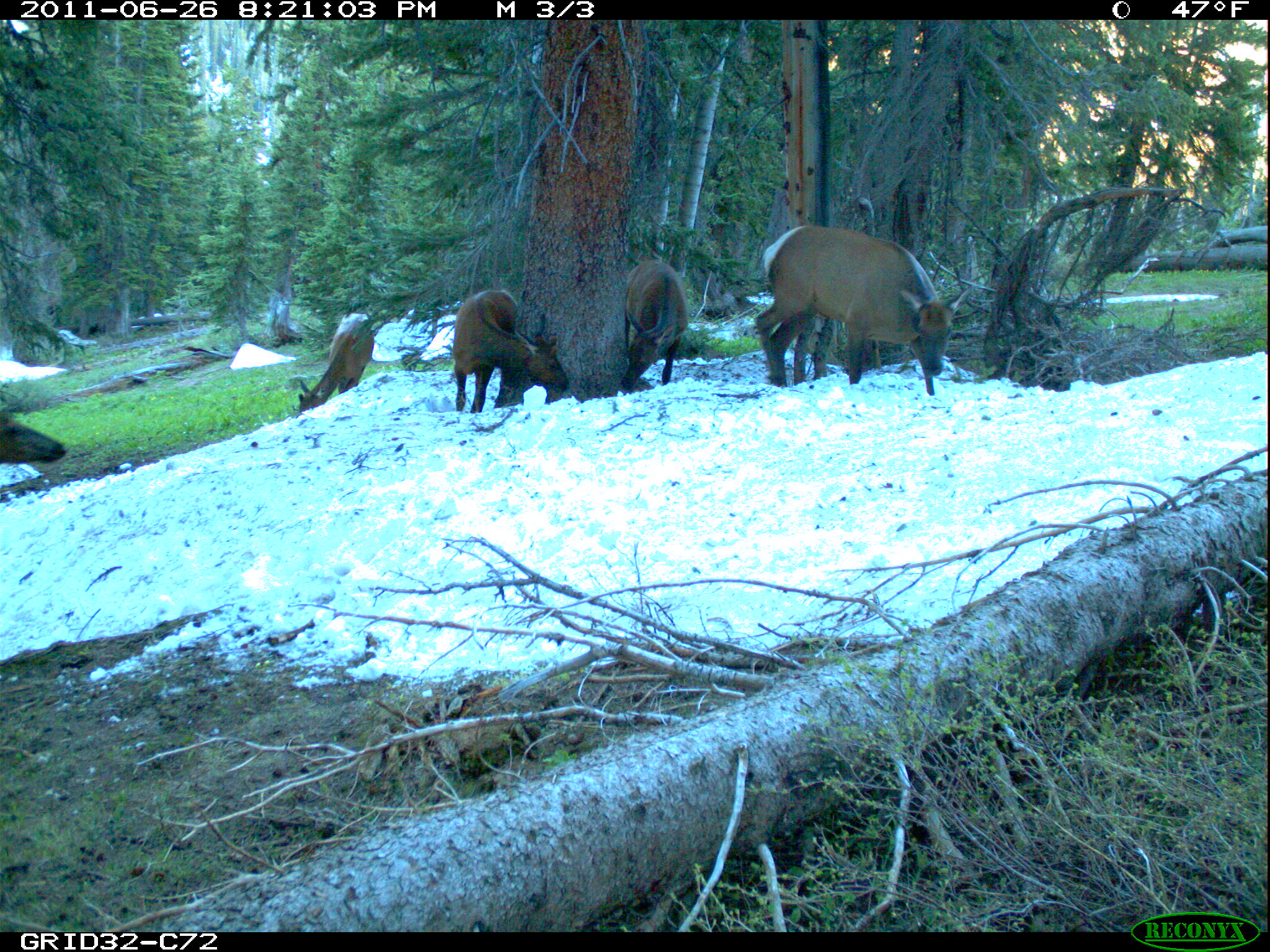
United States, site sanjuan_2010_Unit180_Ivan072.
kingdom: Animalia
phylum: Chordata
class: Mammalia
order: Artiodactyla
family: Cervidae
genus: Cervus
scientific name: Cervus elaphus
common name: red deer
Cervus elaphus (red deer).